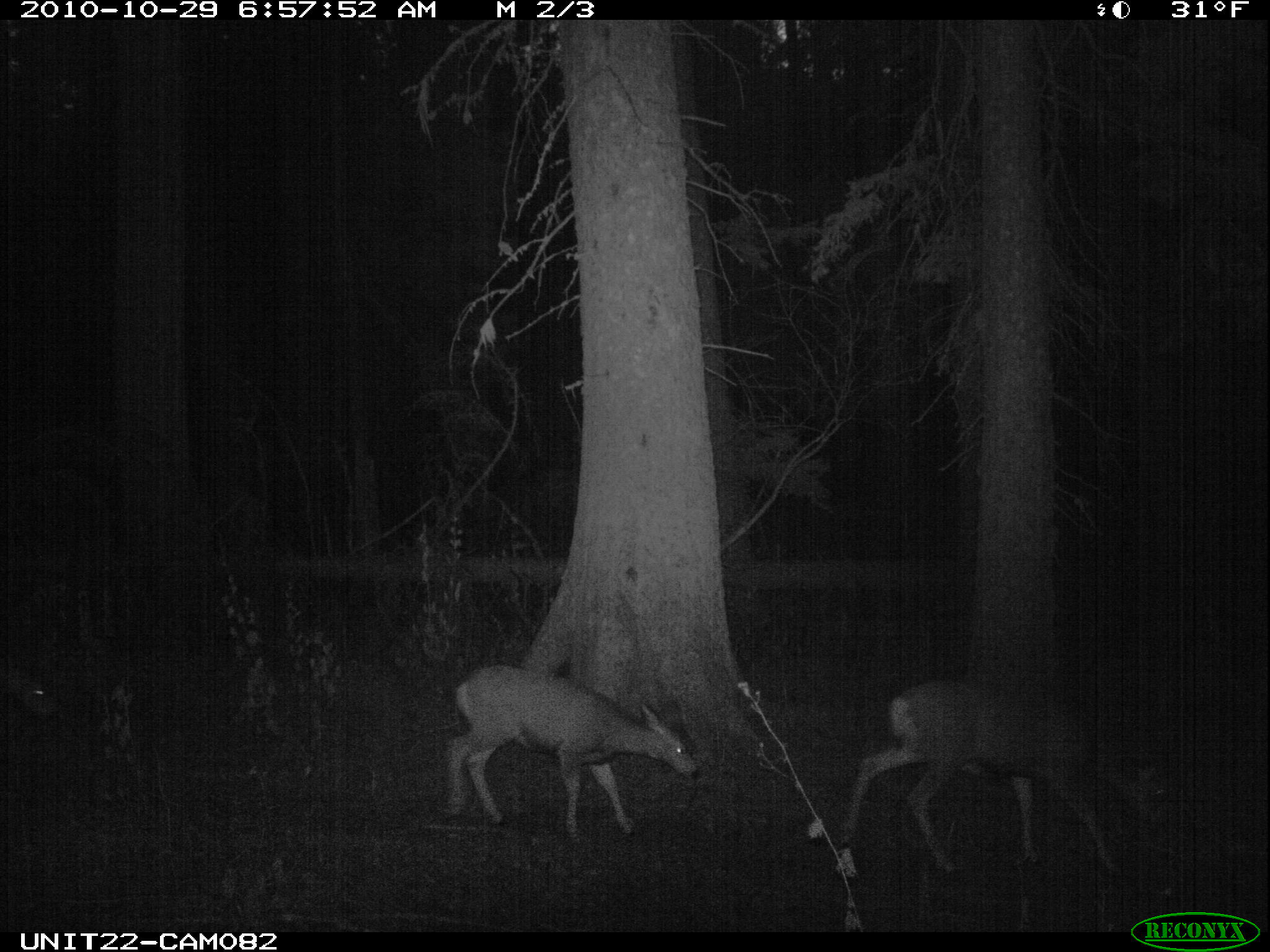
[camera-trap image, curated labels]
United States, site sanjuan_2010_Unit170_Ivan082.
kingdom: Animalia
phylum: Chordata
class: Mammalia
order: Artiodactyla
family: Cervidae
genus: Odocoileus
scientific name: Odocoileus hemionus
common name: mule deer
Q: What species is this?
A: Odocoileus hemionus (mule deer).